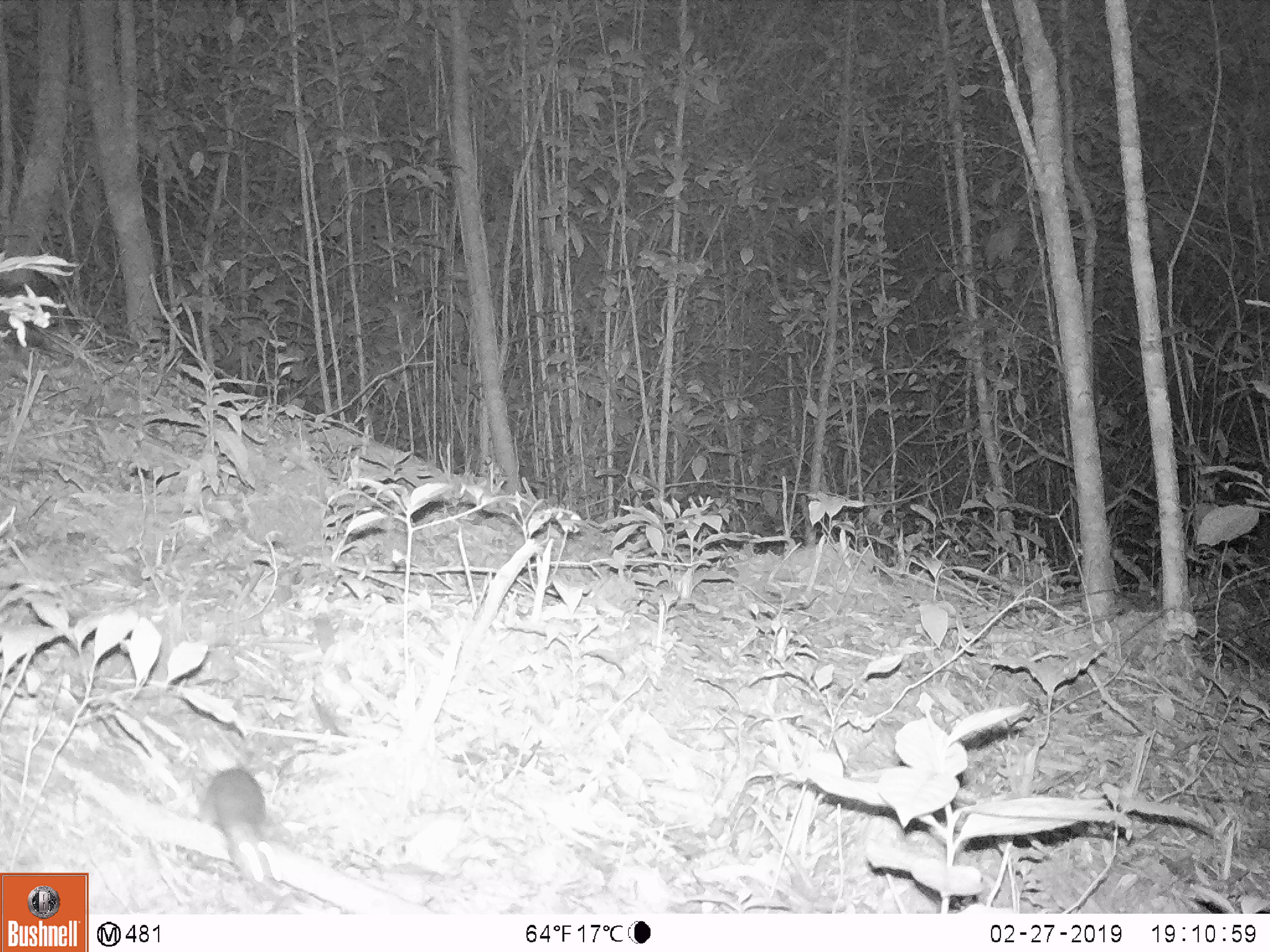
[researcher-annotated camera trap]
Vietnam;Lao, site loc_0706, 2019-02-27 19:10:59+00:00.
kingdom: Animalia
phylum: Chordata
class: Mammalia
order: Rodentia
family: Muridae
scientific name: Muridae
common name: old-world mice and rats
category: unidentified murid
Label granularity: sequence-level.